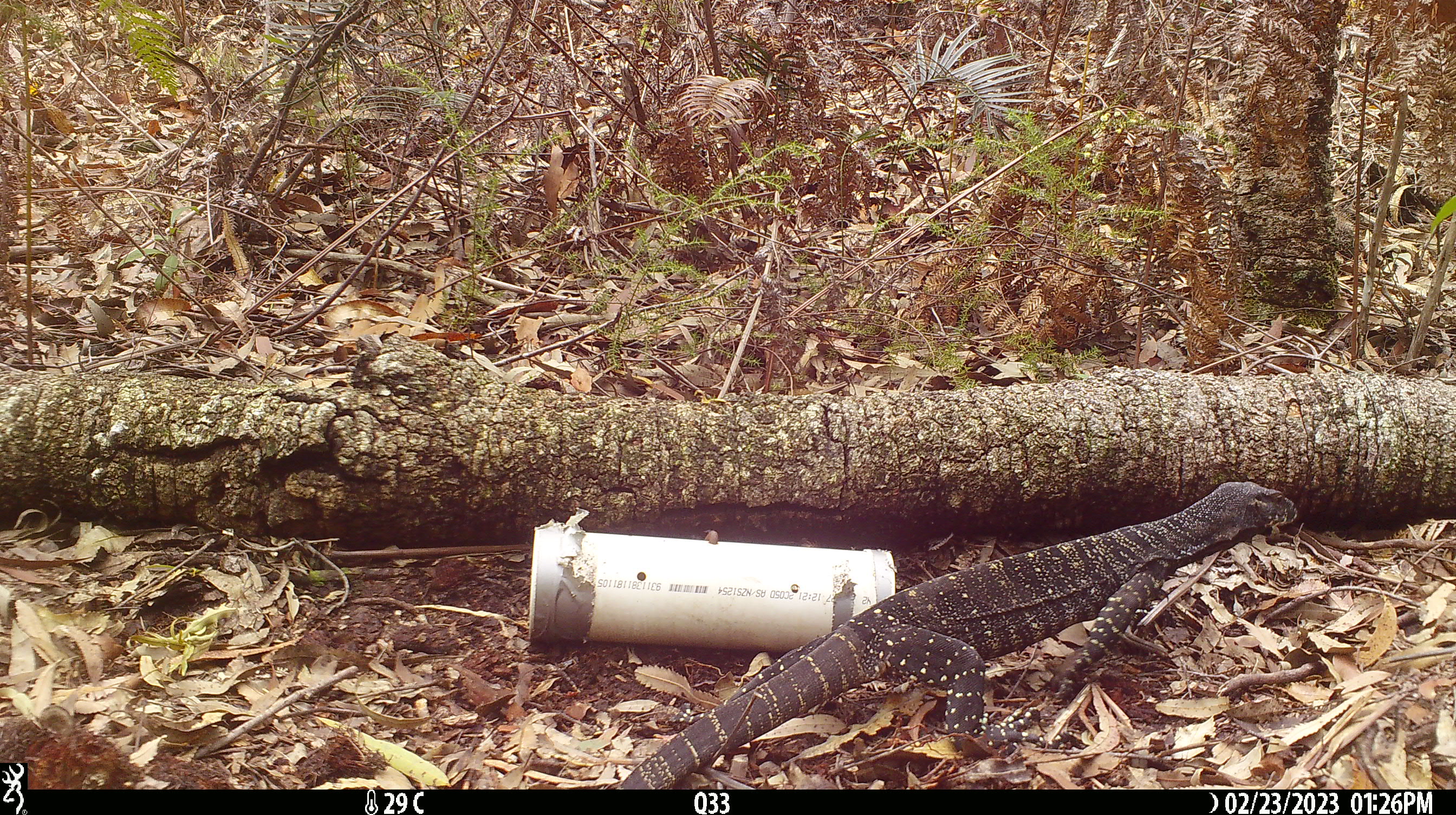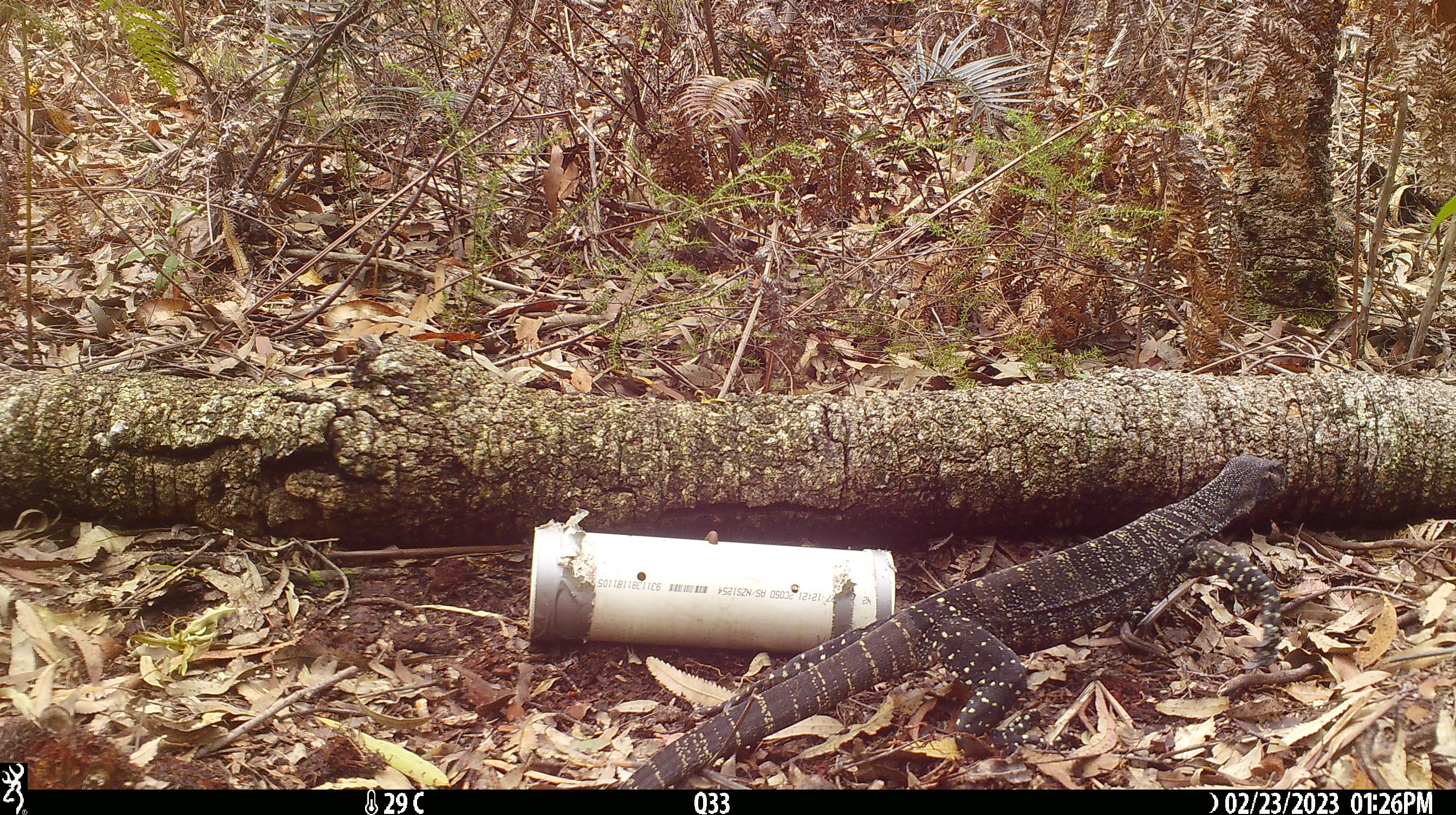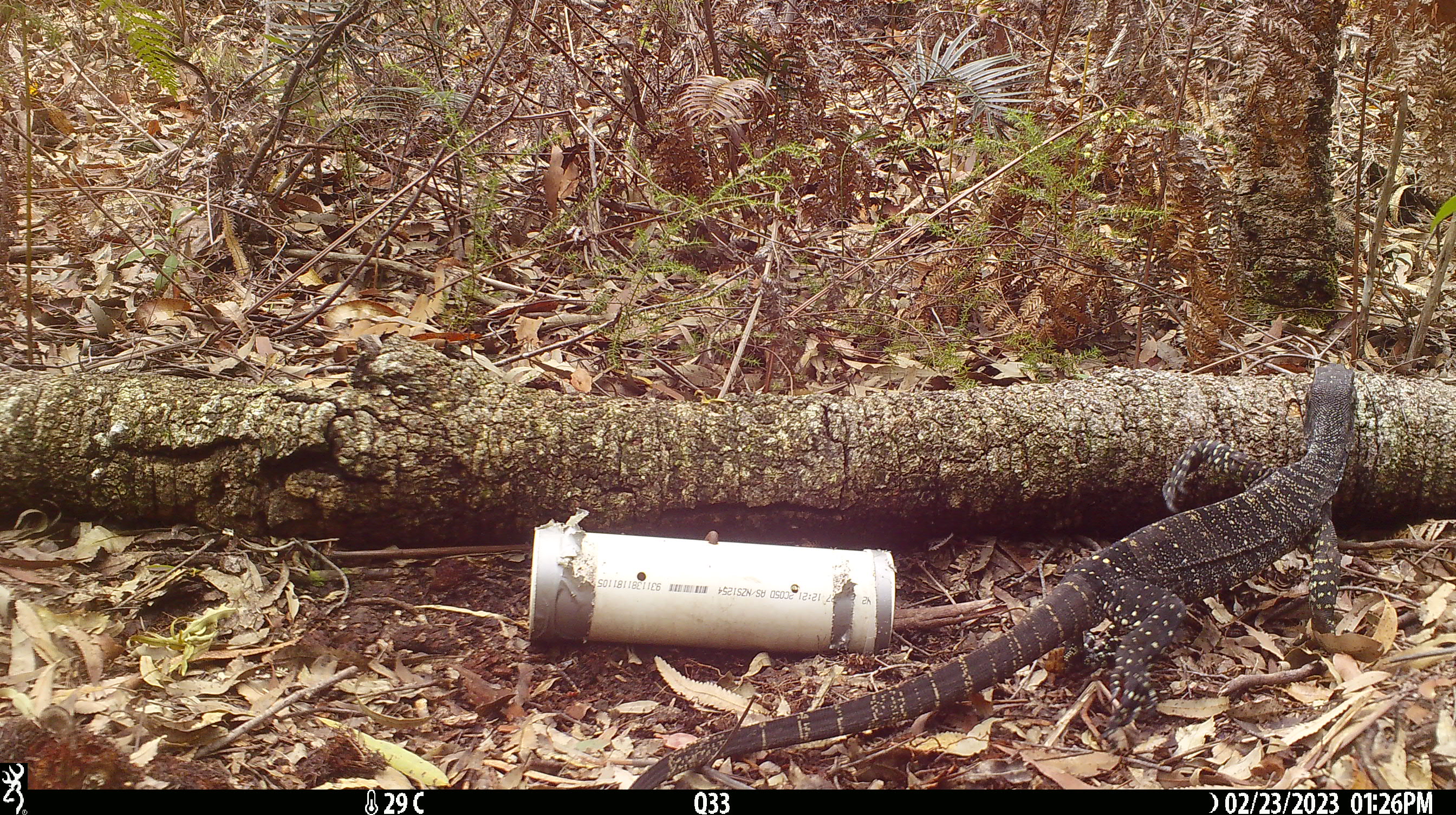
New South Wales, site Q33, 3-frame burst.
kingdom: Animalia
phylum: Chordata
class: Reptilia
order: Squamata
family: Varanidae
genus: Varanus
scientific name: Varanus varius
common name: lace monitor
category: goanna